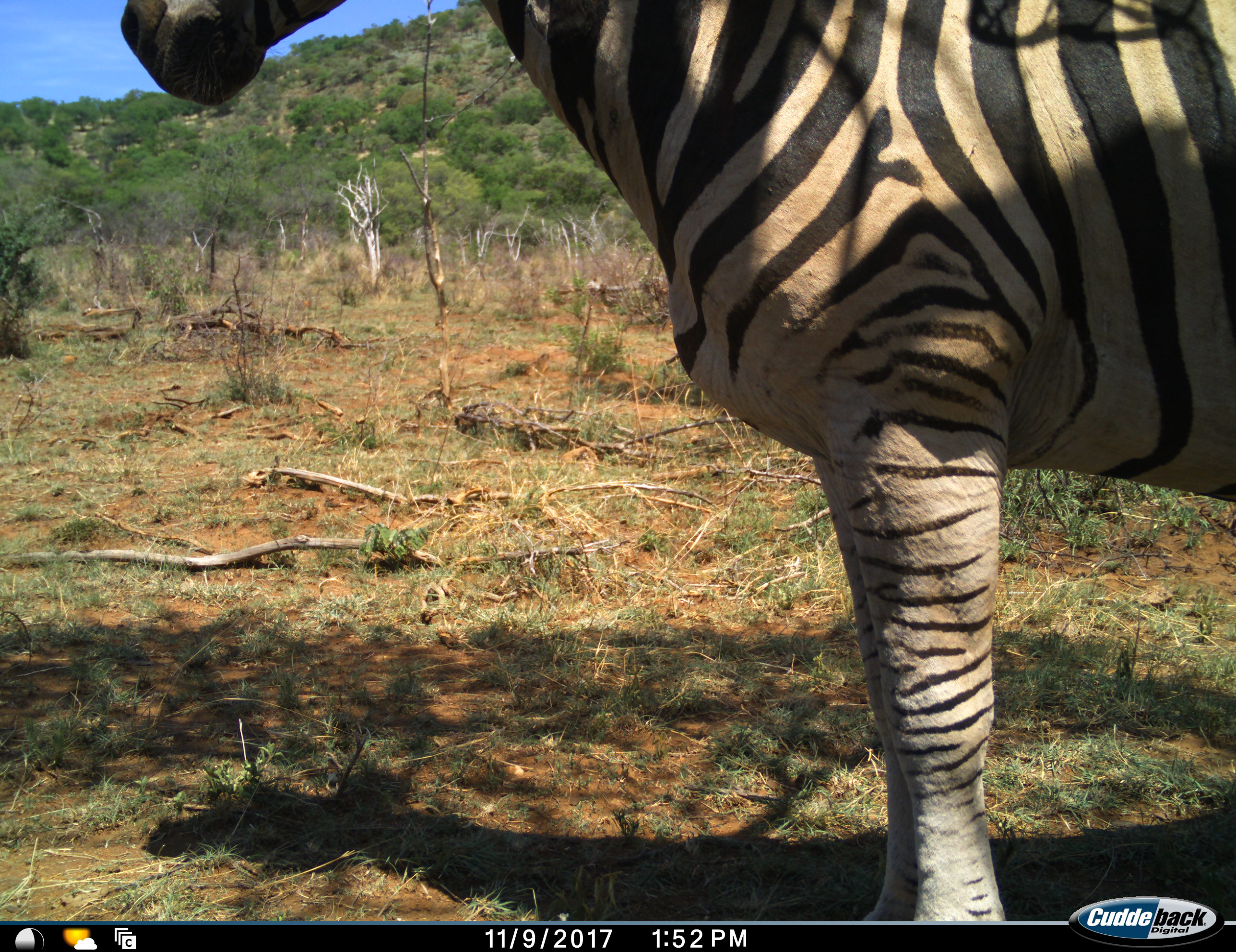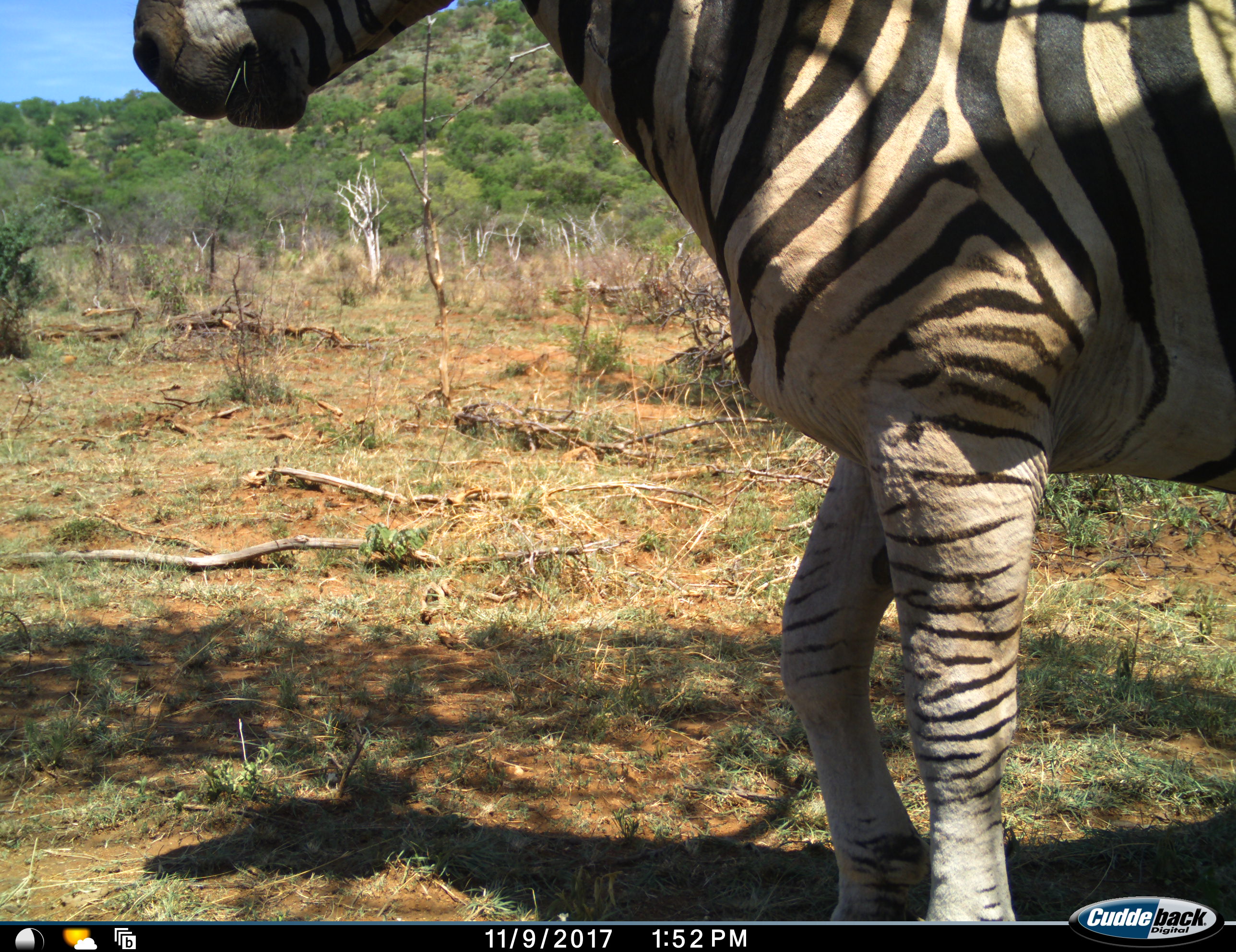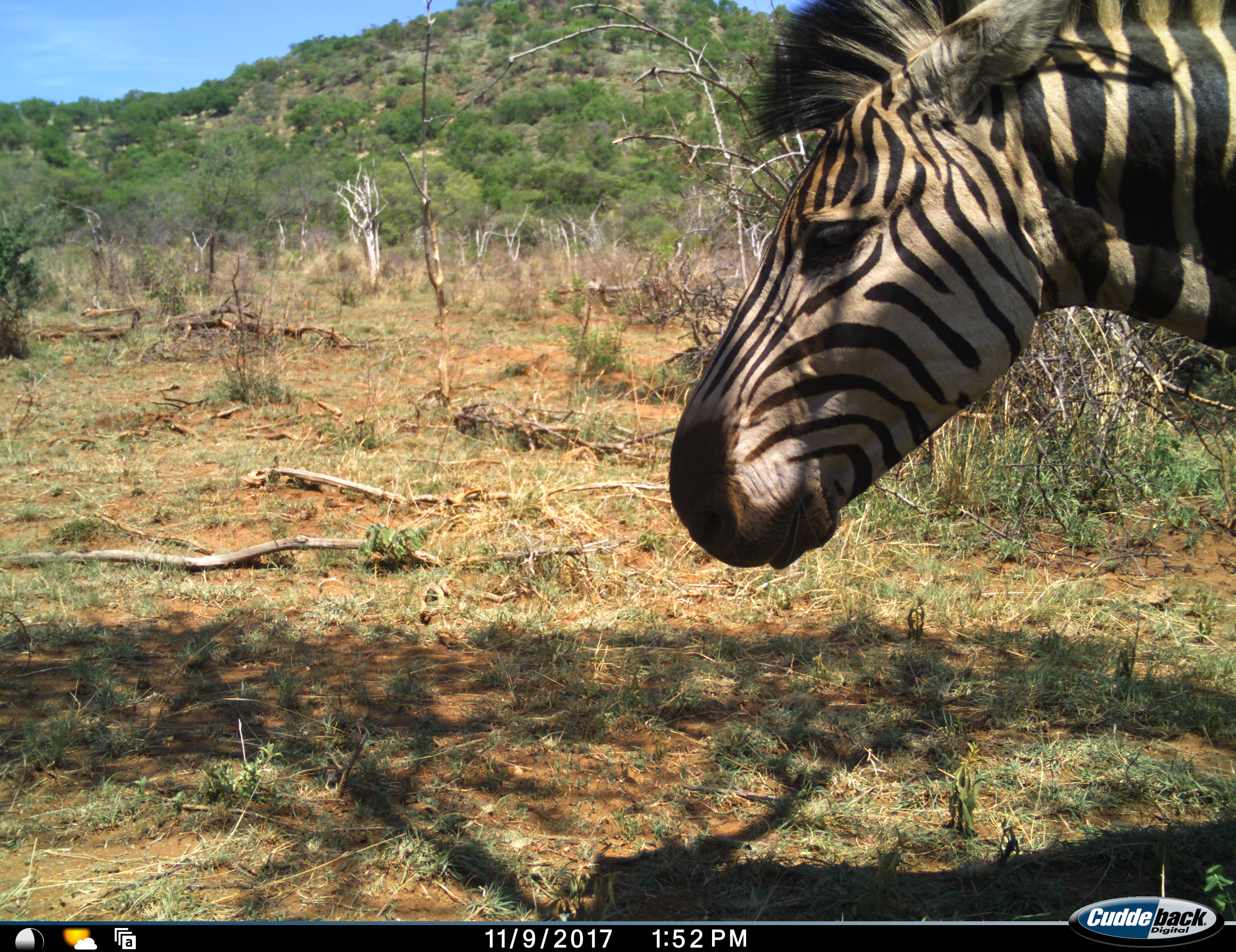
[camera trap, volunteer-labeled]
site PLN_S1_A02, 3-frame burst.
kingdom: Animalia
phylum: Chordata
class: Mammalia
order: Perissodactyla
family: Equidae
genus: Equus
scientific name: Equus quagga burchellii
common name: burchell's zebra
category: zebraburchells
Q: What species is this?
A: Zebraburchells (burchell's zebra) (Equus quagga burchellii).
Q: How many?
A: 1.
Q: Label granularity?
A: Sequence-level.